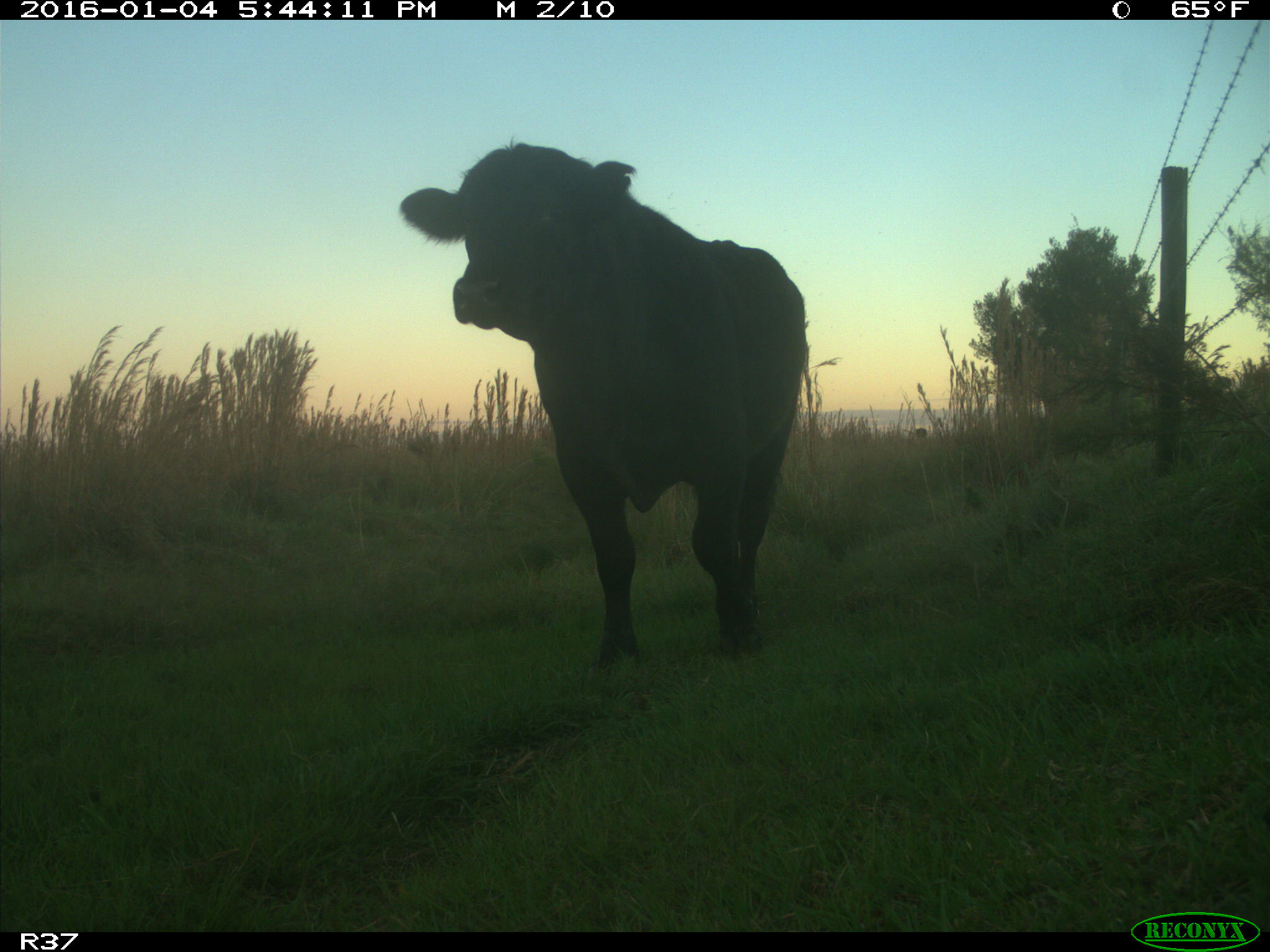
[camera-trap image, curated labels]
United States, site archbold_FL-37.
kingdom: Animalia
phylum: Chordata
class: Mammalia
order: Artiodactyla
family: Bovidae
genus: Bos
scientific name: Bos taurus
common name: domestic cow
Bos taurus (domestic cow).